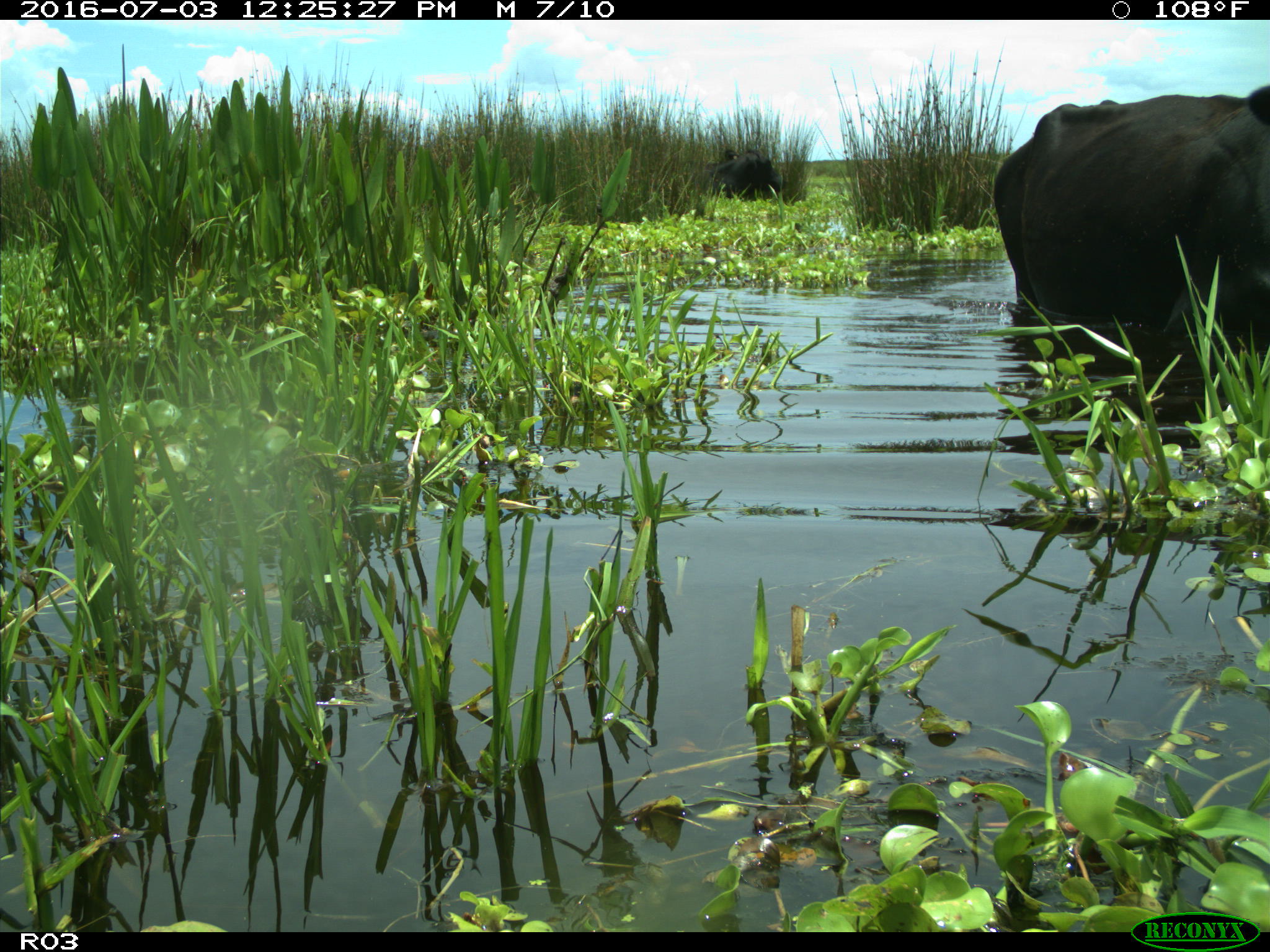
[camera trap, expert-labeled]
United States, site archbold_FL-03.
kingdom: Animalia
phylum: Chordata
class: Mammalia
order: Artiodactyla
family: Bovidae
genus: Bos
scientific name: Bos taurus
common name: domestic cow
Bos taurus (domestic cow).